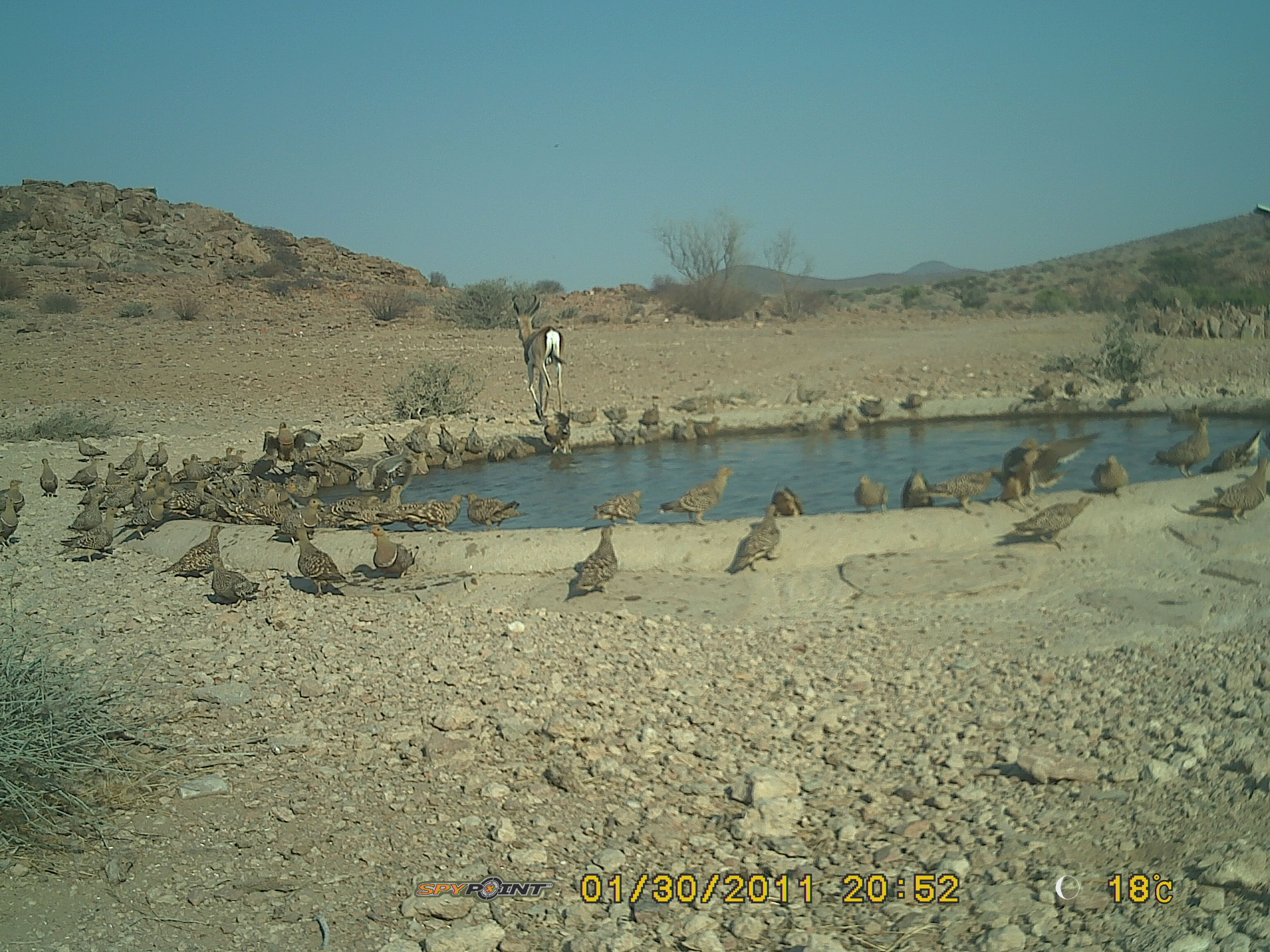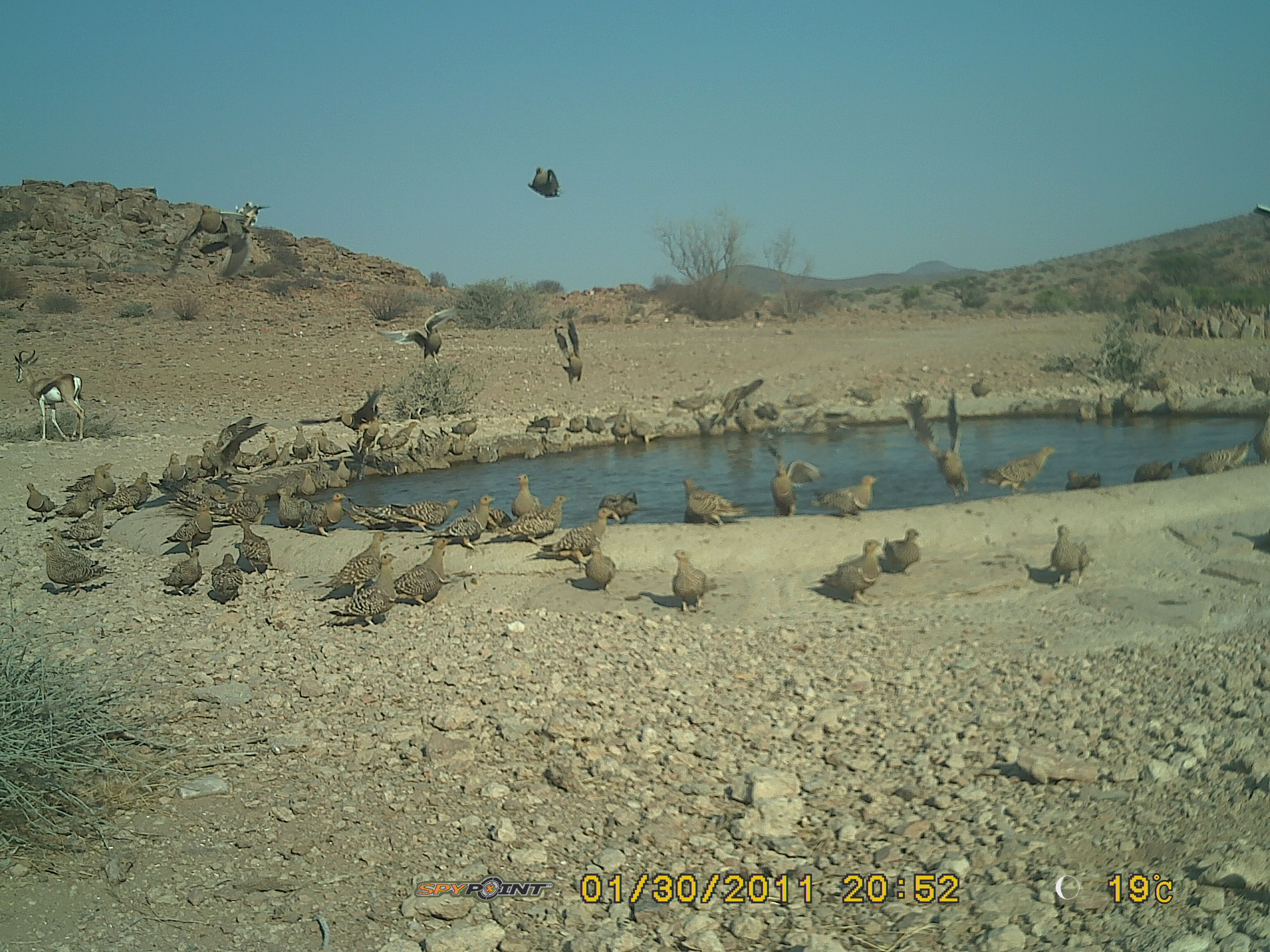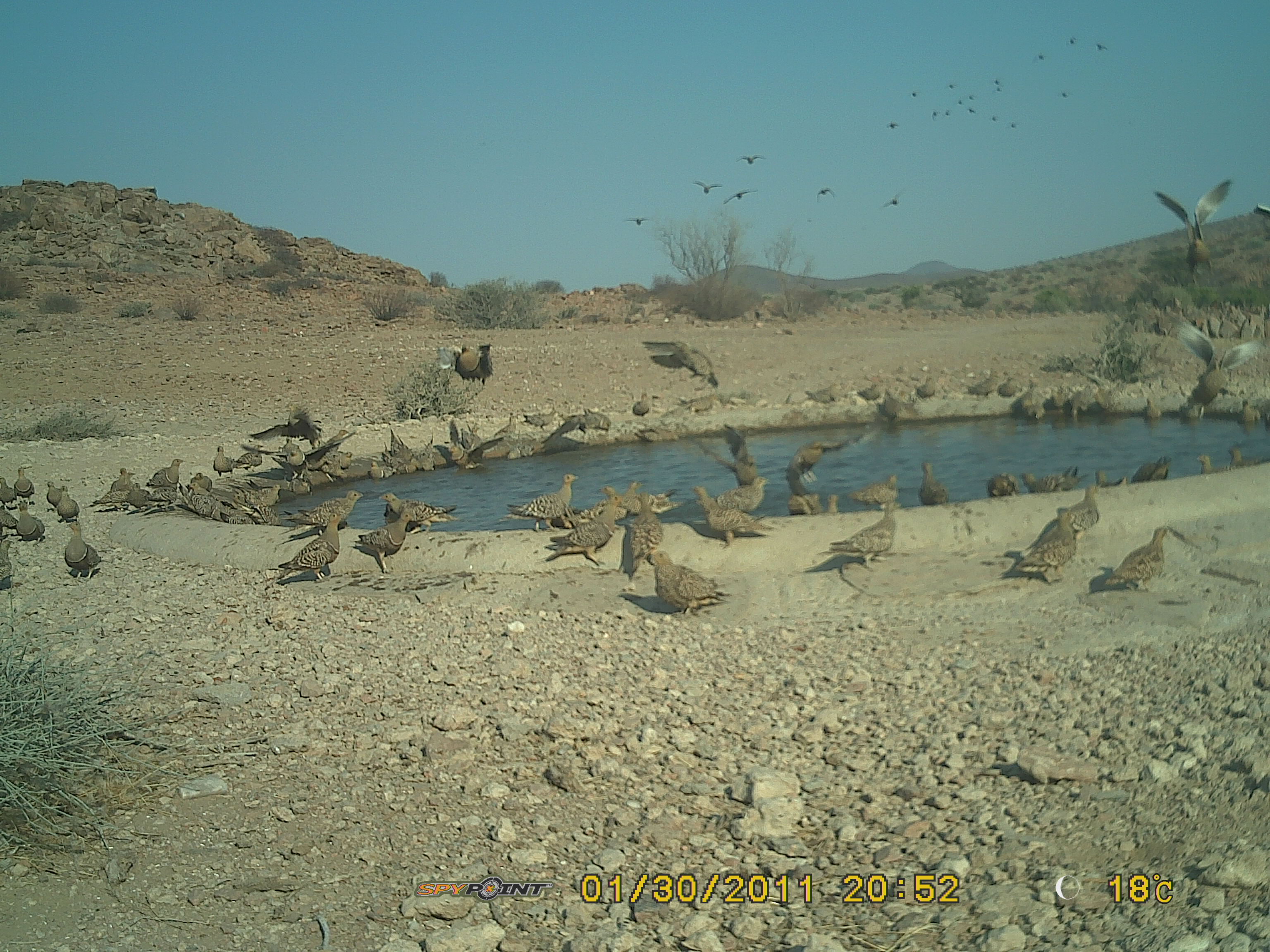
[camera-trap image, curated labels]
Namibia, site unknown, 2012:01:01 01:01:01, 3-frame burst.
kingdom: Animalia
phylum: Chordata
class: Aves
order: Pterocliformes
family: Pteroclidae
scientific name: Pteroclidae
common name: sandgrouse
Pteroclidae (sandgrouse).